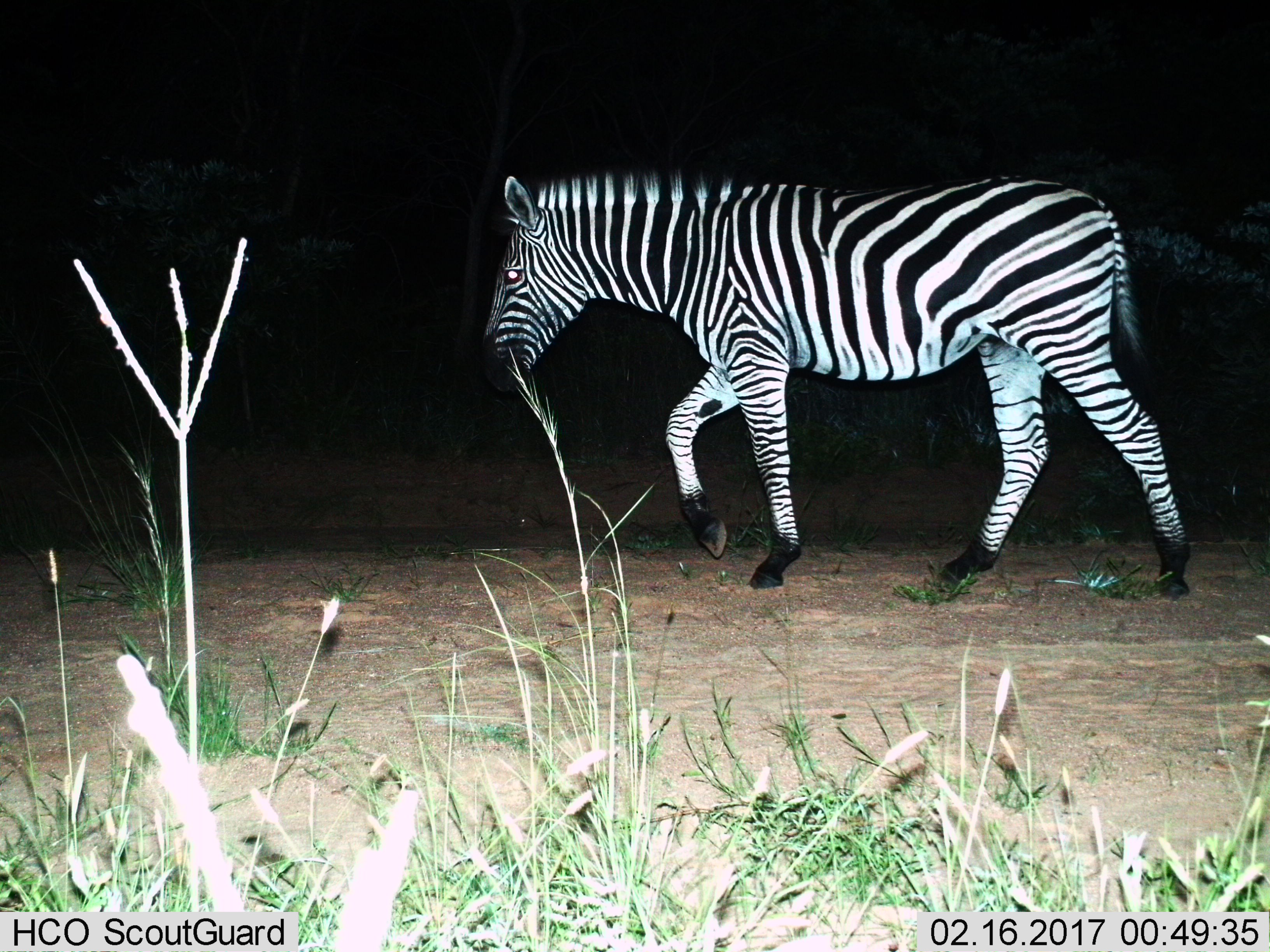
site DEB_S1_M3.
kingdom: Animalia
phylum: Chordata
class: Mammalia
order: Perissodactyla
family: Equidae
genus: Equus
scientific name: Equus quagga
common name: plains zebra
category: zebraplains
Zebraplains (plains zebra) (Equus quagga), count 1. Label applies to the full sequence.